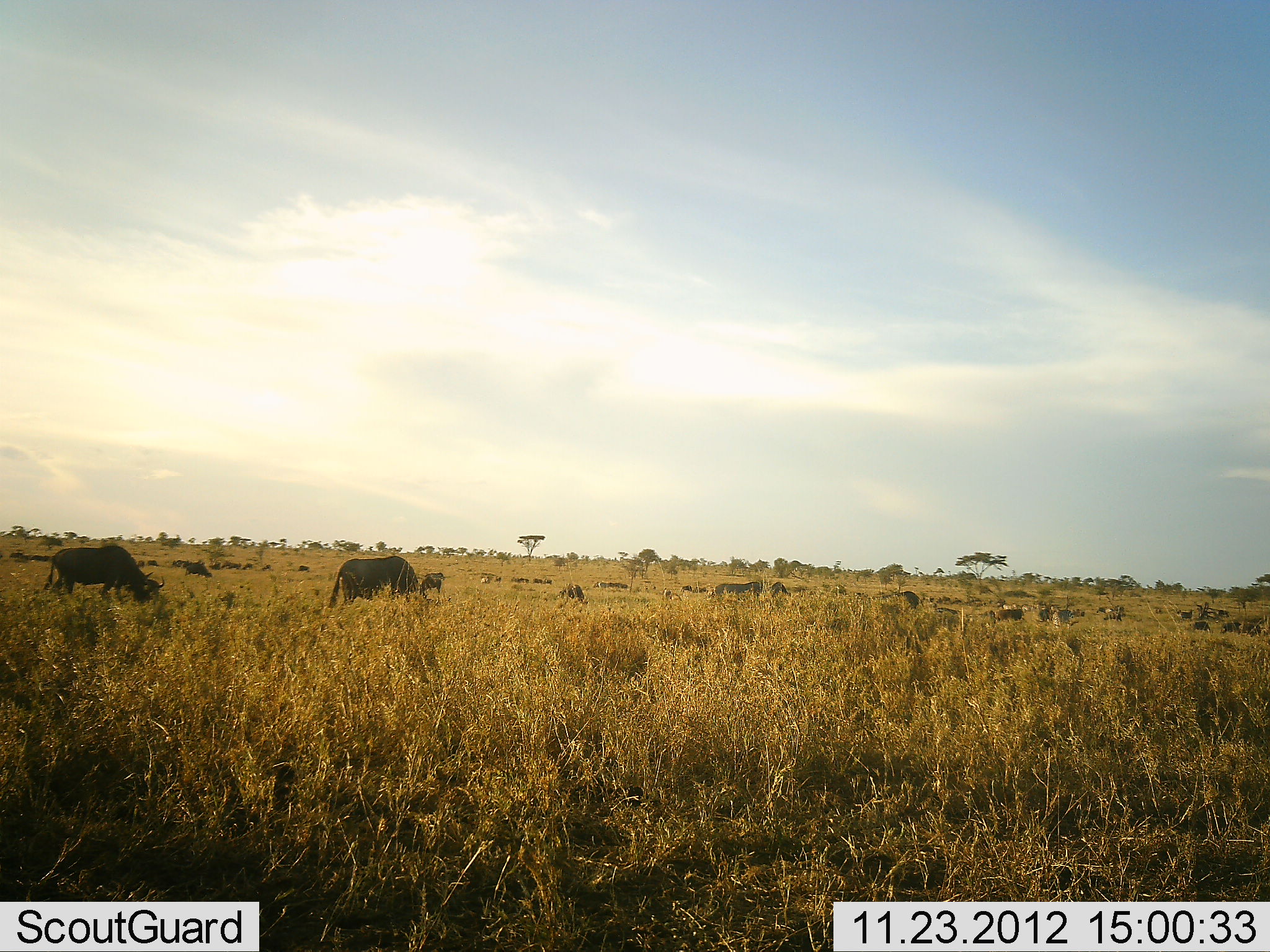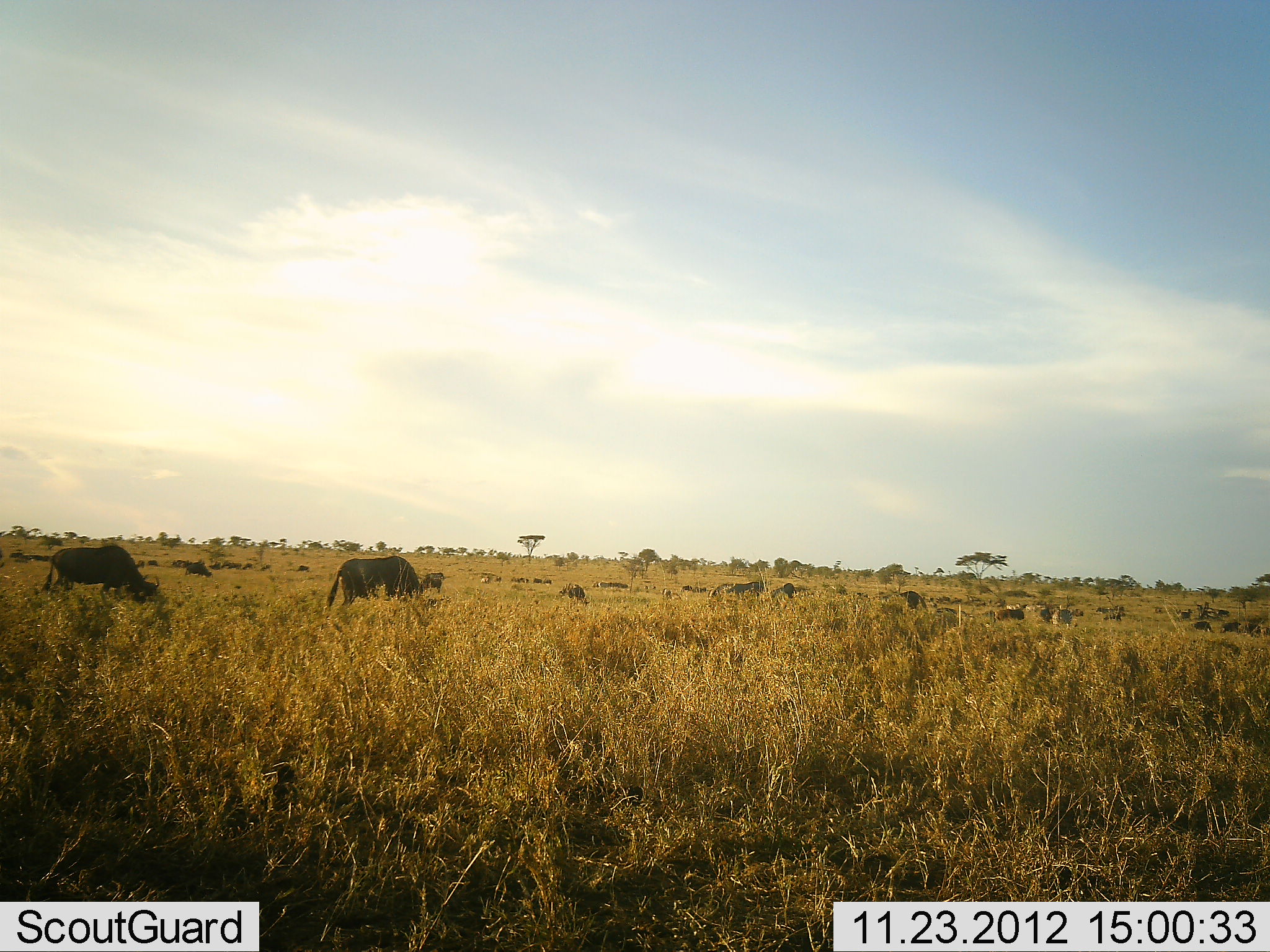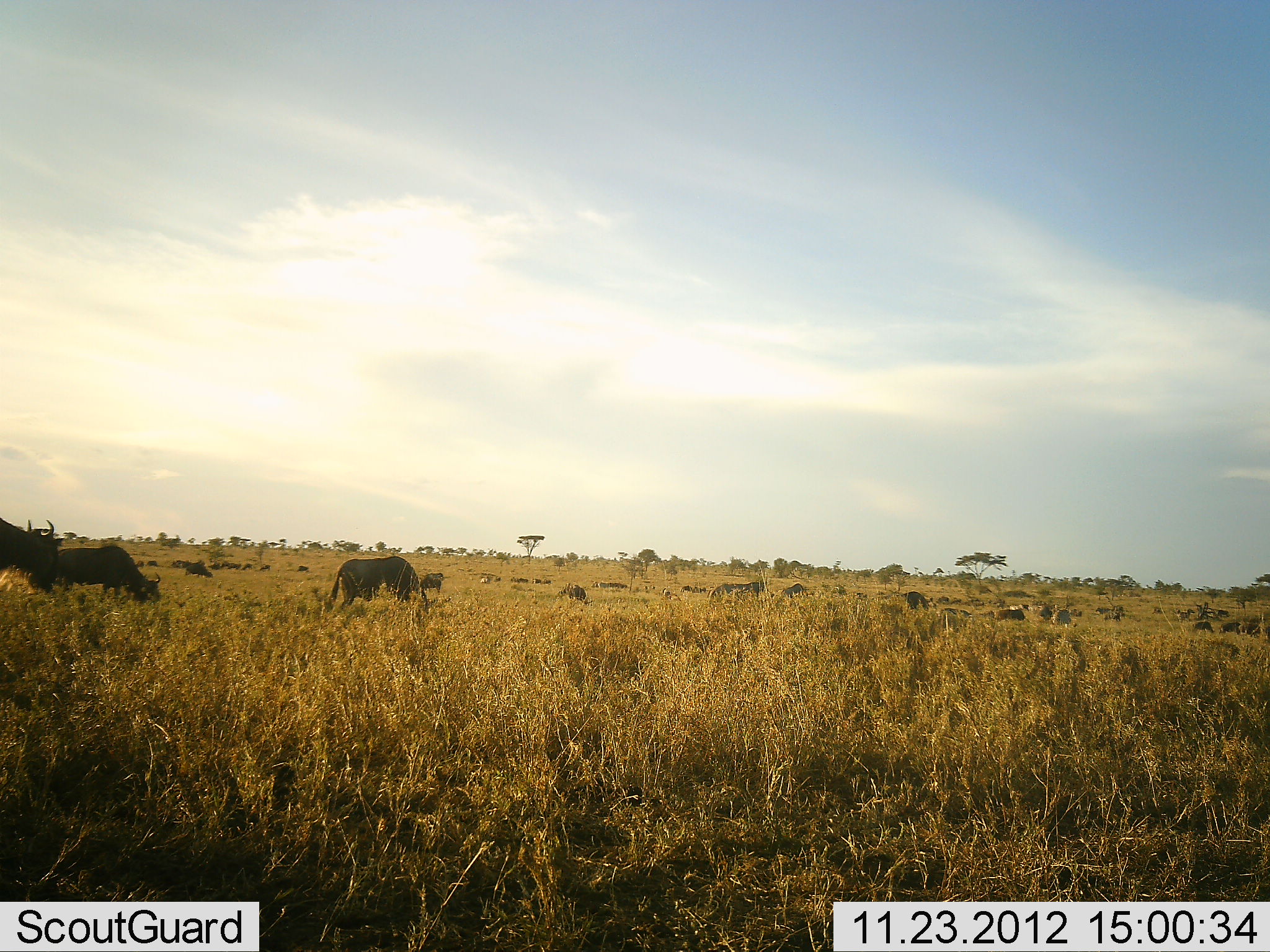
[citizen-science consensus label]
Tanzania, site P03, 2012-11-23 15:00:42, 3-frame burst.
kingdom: Animalia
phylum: Chordata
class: Mammalia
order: Artiodactyla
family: Bovidae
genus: Connochaetes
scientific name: Connochaetes taurinus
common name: blue wildebeest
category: wildebeest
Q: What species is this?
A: Wildebeest (blue wildebeest) (Connochaetes taurinus).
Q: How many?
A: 11-50.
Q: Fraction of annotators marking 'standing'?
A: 45%.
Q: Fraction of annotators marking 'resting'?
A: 0%.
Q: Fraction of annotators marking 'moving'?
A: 36%.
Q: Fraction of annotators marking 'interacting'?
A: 0%.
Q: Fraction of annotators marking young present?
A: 0%.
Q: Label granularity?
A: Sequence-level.